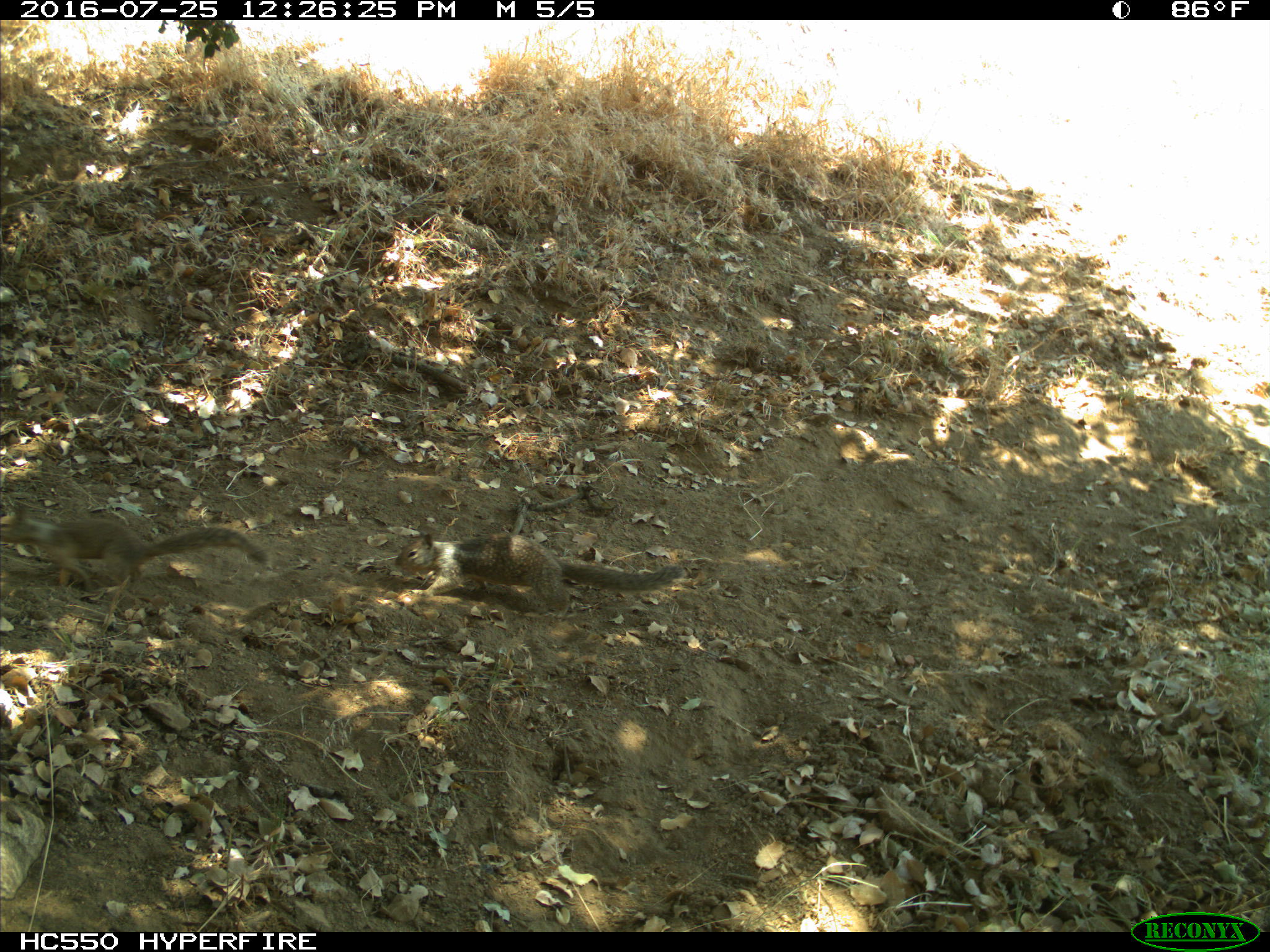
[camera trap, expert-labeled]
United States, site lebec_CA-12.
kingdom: Animalia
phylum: Chordata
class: Mammalia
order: Rodentia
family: Sciuridae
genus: Otospermophilus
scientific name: Otospermophilus beecheyi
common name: california ground squirrel